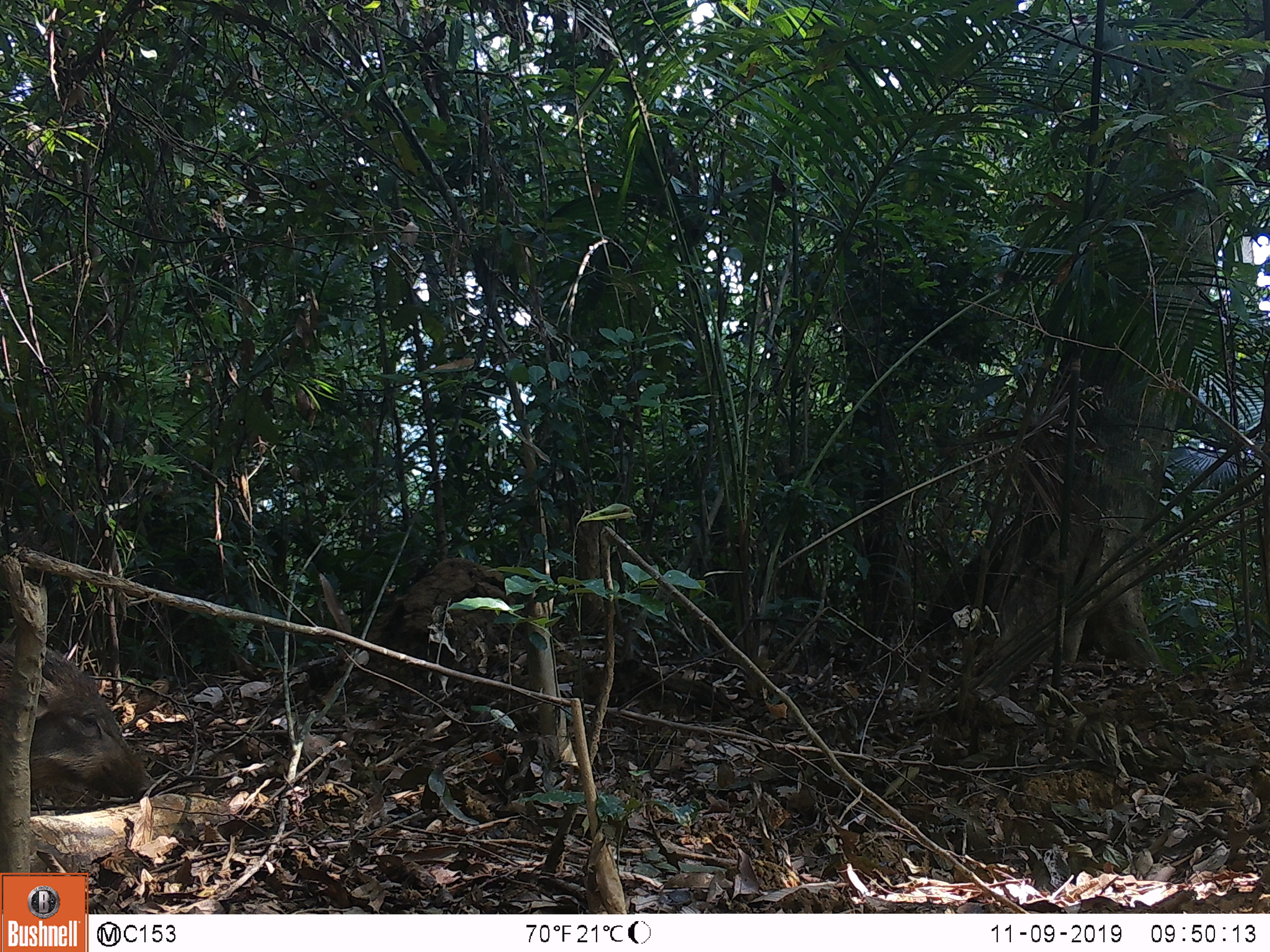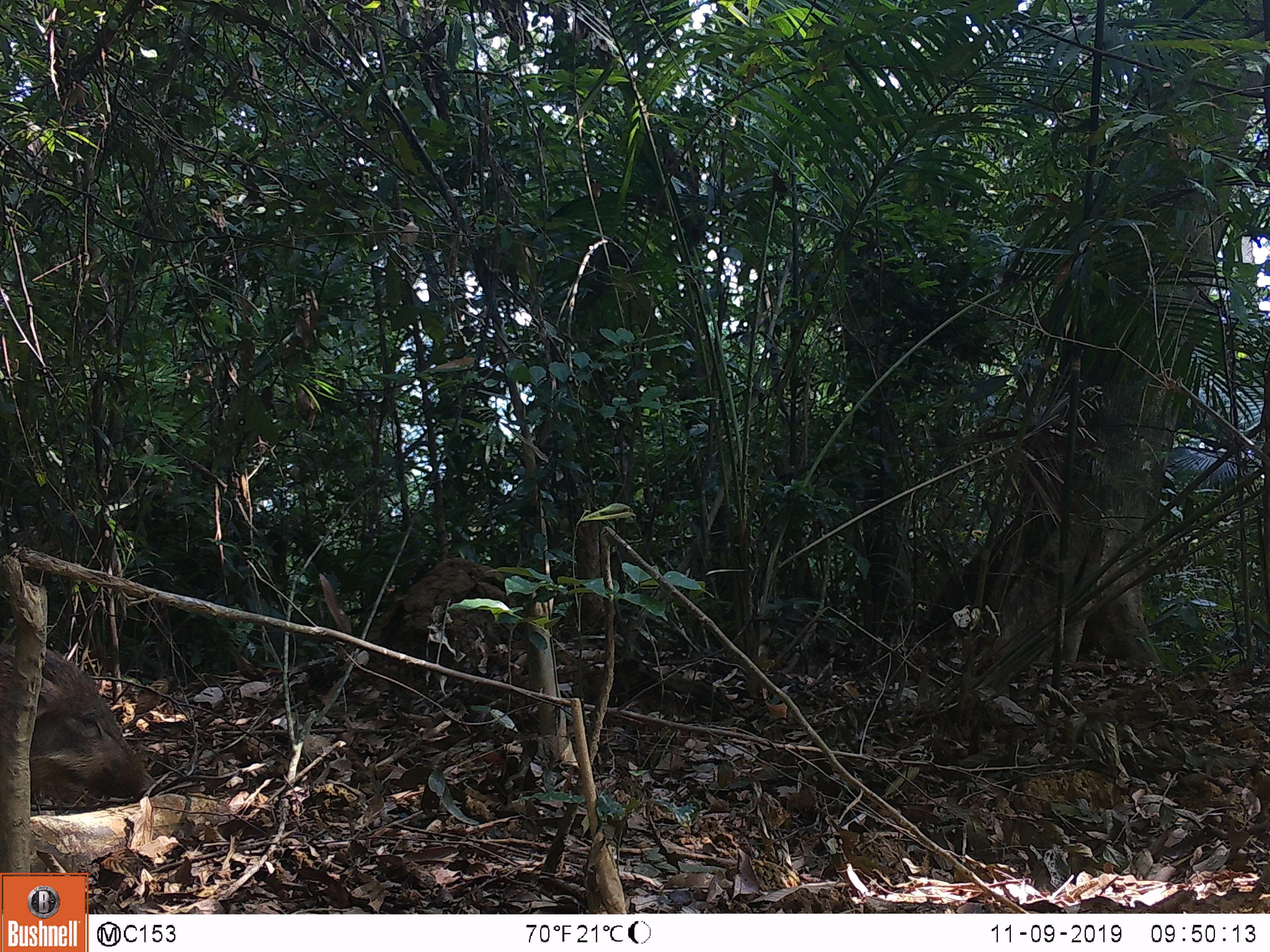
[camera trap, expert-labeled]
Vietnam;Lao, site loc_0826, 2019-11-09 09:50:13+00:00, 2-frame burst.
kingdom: Animalia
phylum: Chordata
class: Mammalia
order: Artiodactyla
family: Suidae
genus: Sus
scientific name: Sus scrofa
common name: eurasian wild pig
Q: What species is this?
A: Eurasian wild pig (Sus scrofa).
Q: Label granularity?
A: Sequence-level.